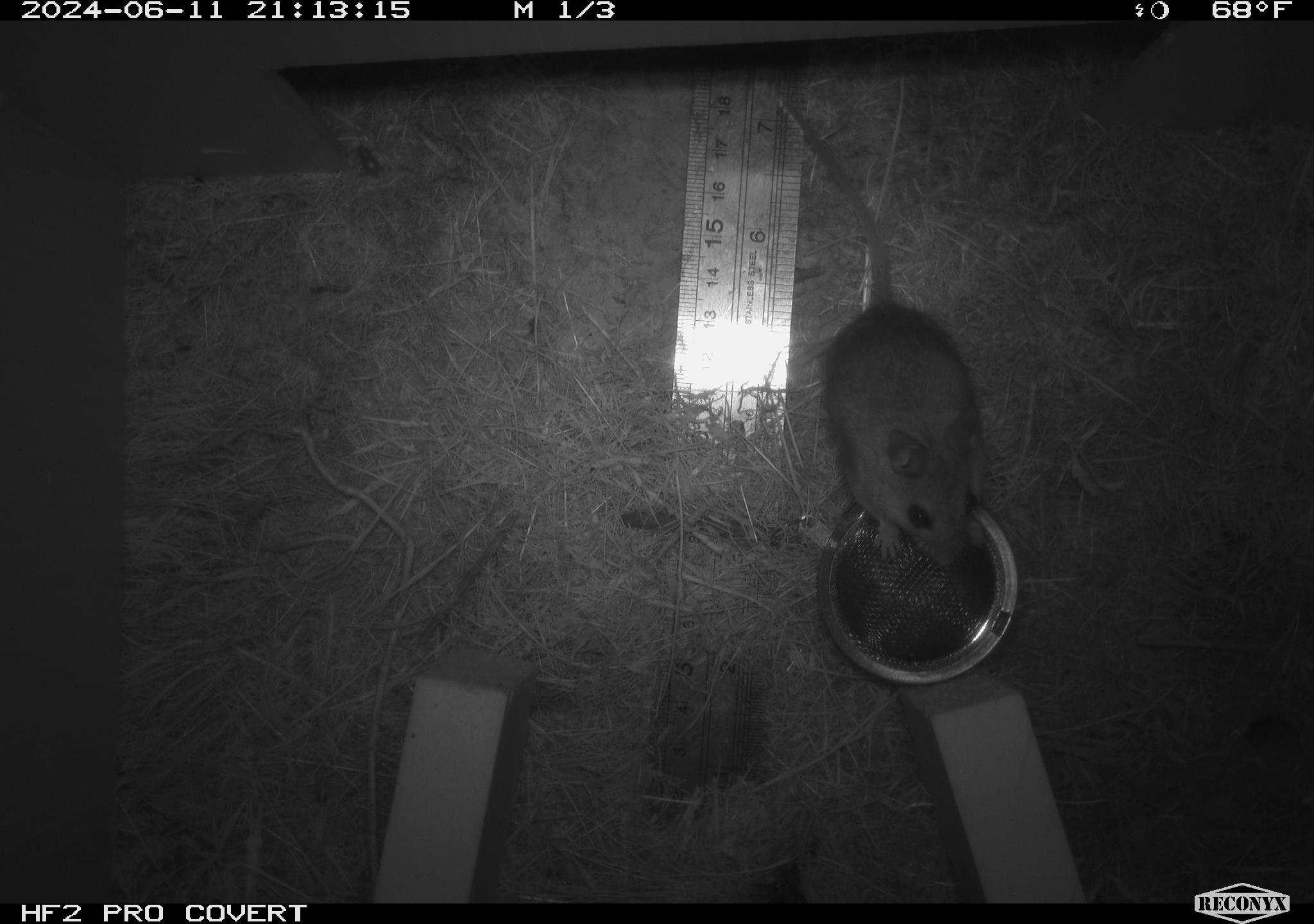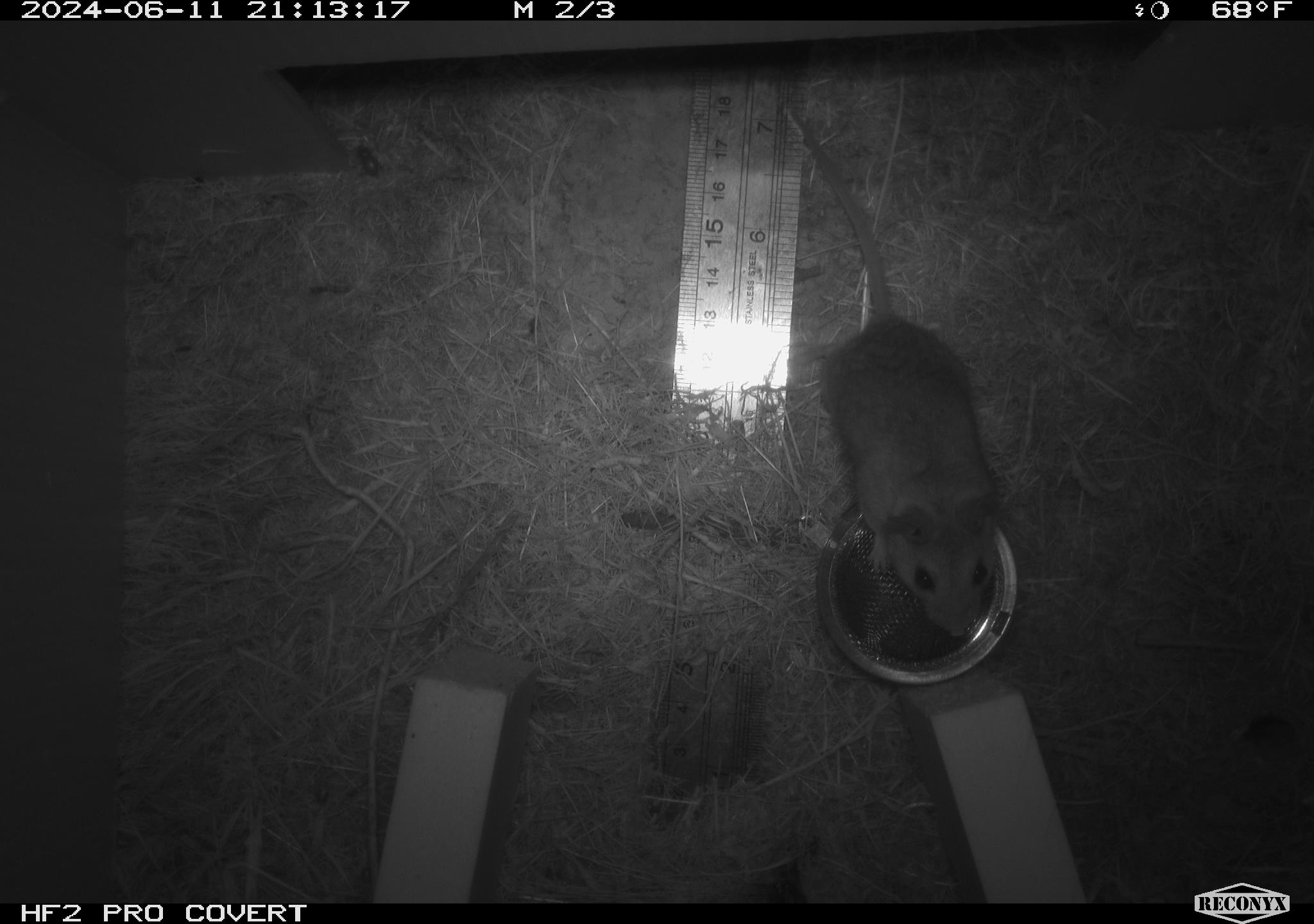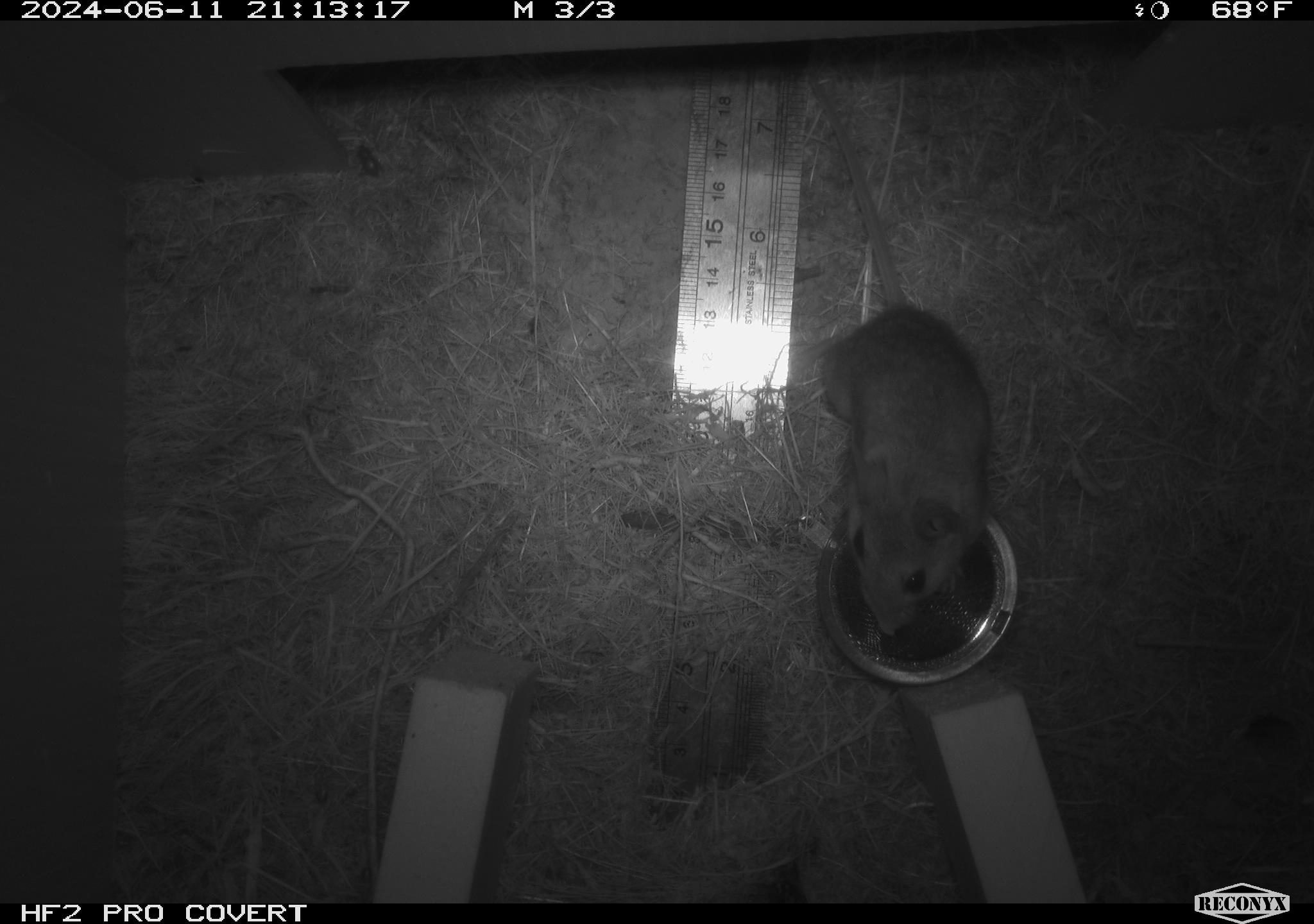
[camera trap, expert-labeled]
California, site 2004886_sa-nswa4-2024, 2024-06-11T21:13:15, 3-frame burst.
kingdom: Animalia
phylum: Chordata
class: Mammalia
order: Rodentia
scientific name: Rodentia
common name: rodent